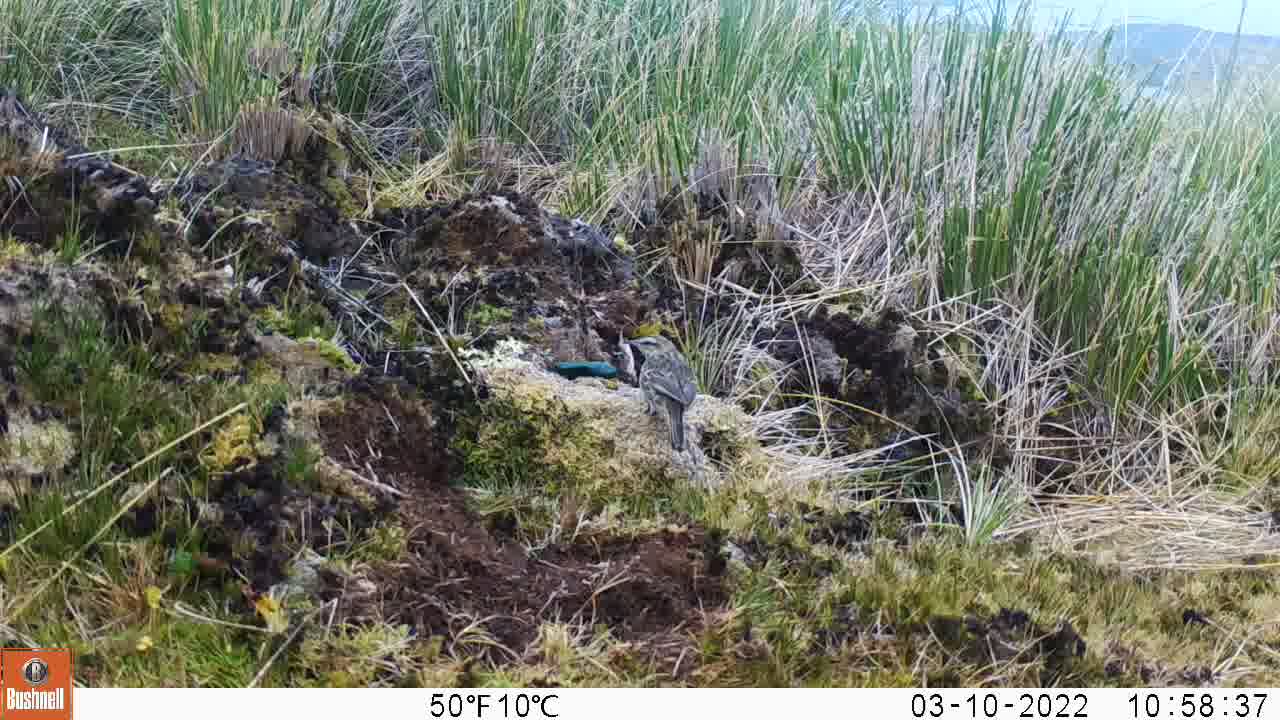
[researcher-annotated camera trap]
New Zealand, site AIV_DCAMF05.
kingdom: Animalia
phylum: Chordata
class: Aves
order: Passeriformes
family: Motacillidae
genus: Anthus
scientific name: Anthus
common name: pipit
Pipit (Anthus).